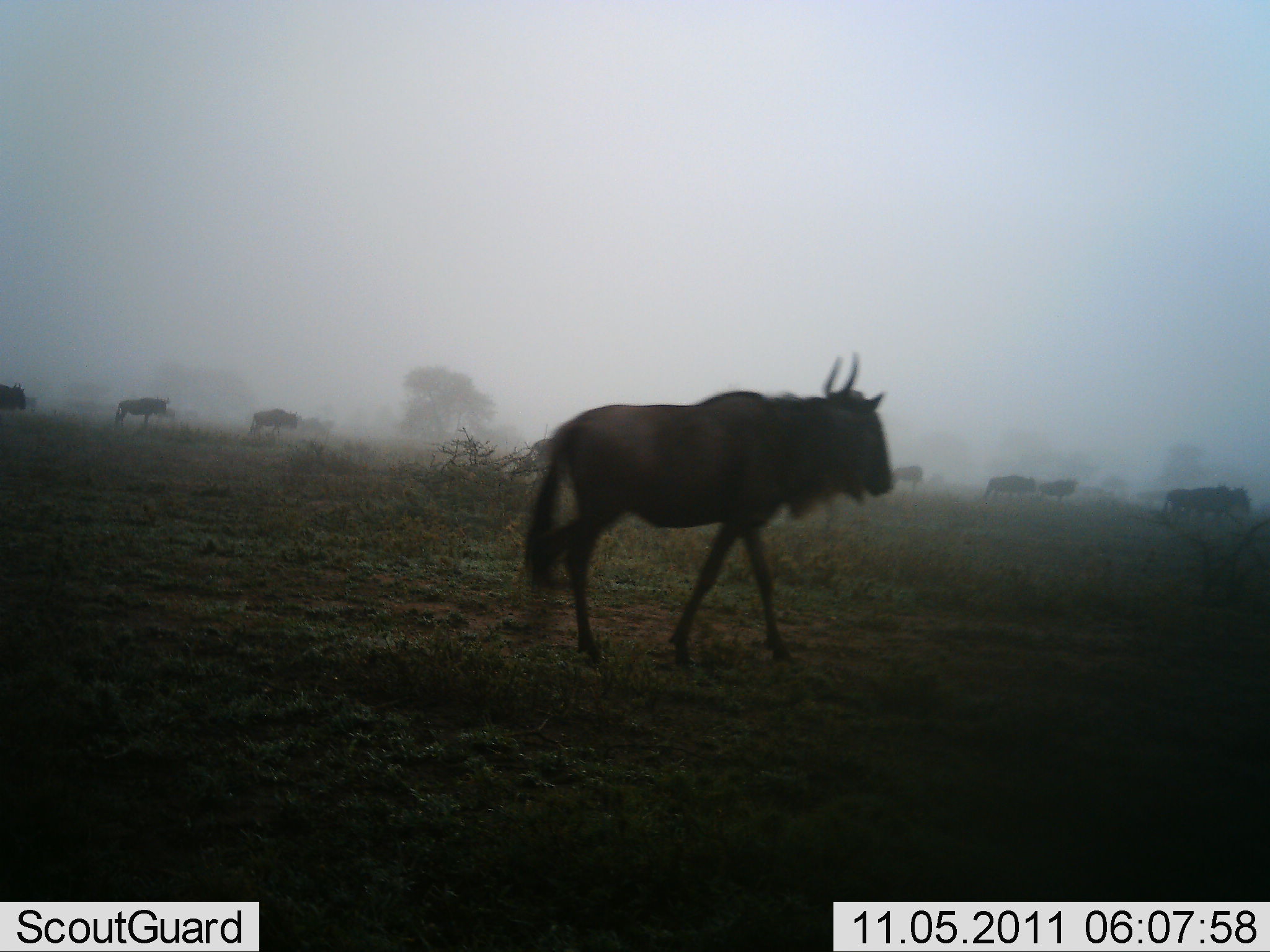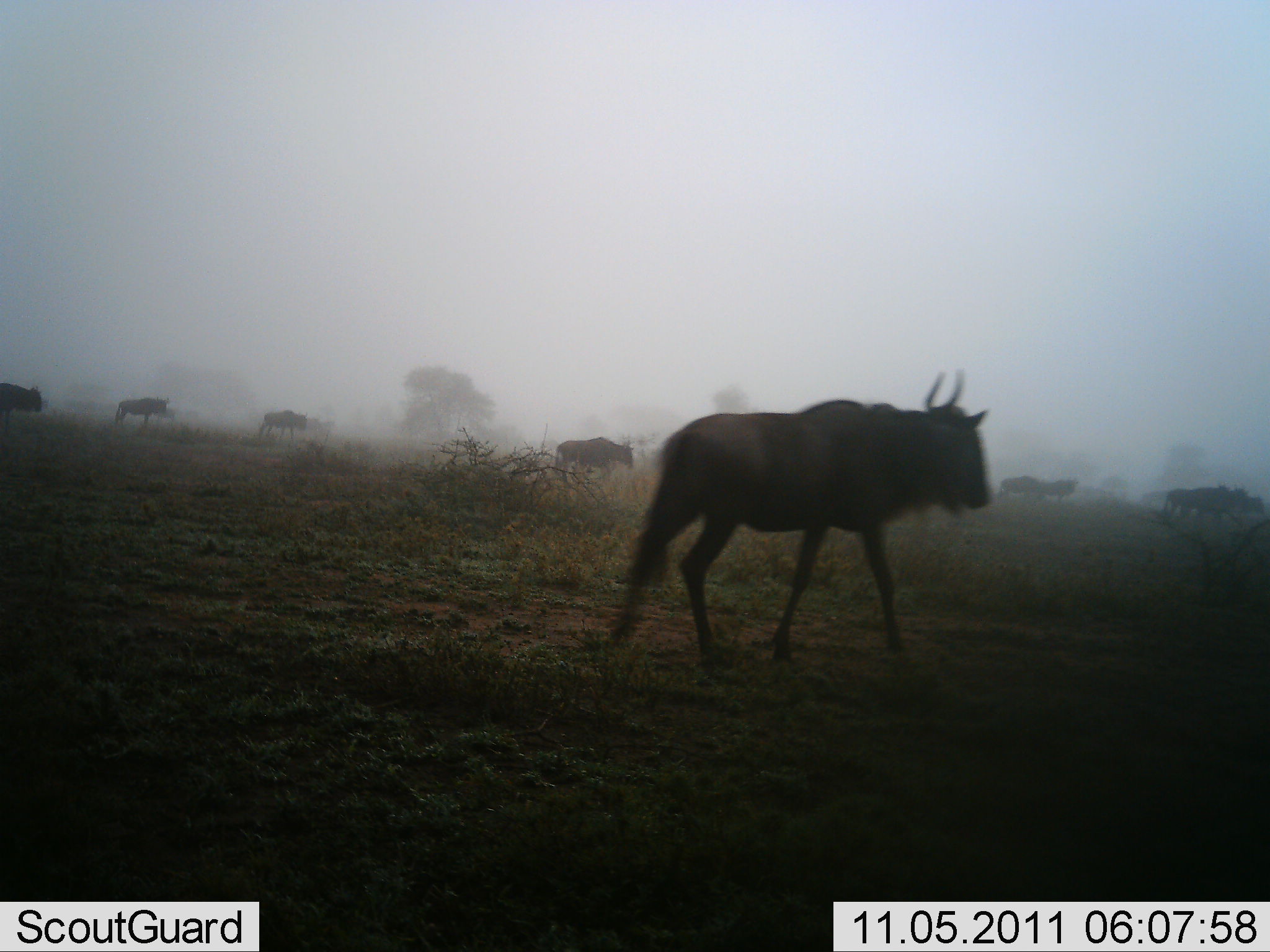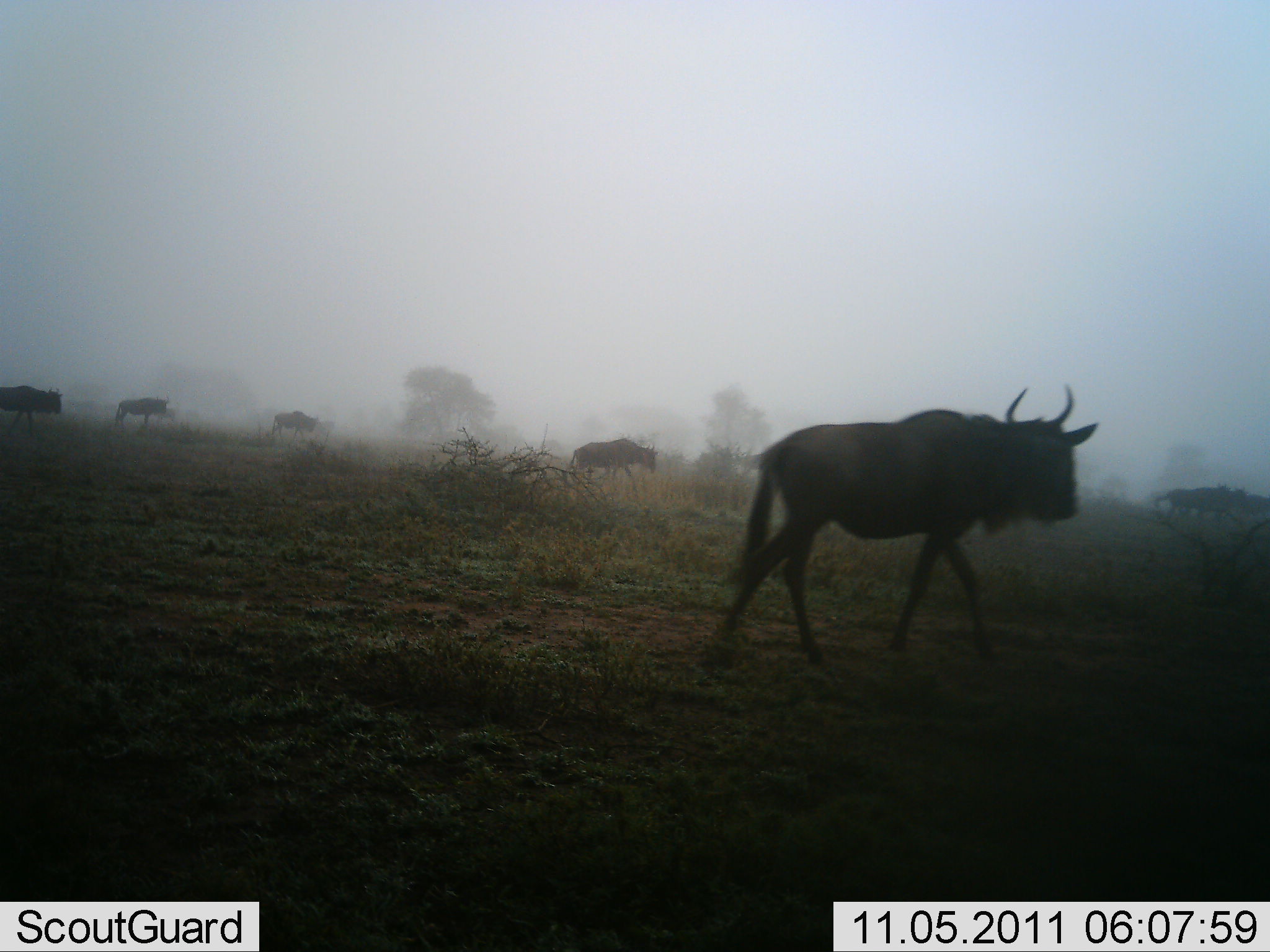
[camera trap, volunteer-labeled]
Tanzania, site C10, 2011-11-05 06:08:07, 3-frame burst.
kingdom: Animalia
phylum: Chordata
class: Mammalia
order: Artiodactyla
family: Bovidae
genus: Connochaetes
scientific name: Connochaetes taurinus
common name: blue wildebeest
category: wildebeest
Wildebeest (blue wildebeest) (Connochaetes taurinus), count 10. Behavior (volunteer vote fractions): standing 0%, resting 0%, moving 100%, interacting 0%. Young present (vote fraction): 0%. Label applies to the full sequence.